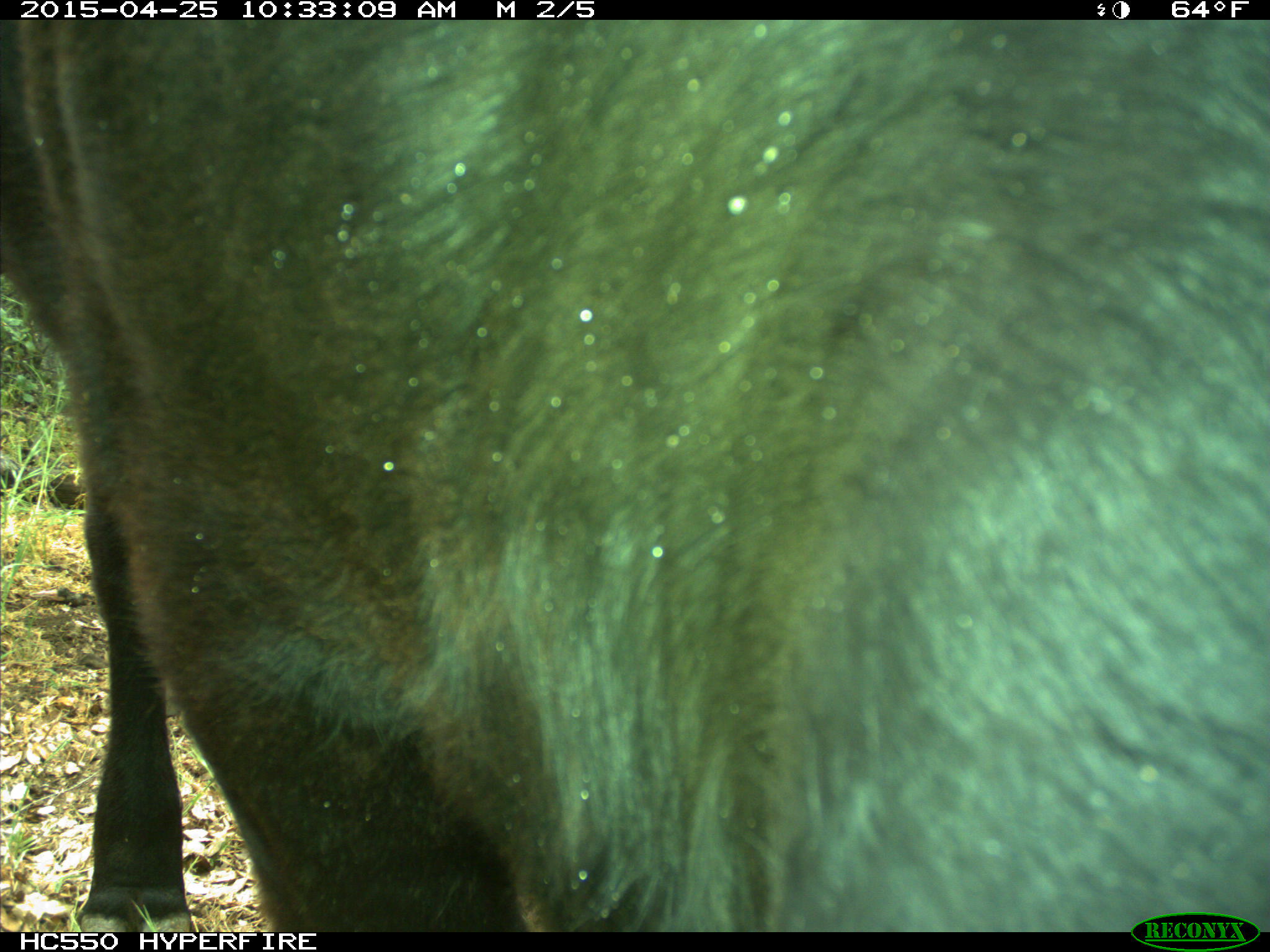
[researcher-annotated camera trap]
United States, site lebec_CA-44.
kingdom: Animalia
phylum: Chordata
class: Mammalia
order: Artiodactyla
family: Suidae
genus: Sus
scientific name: Sus scrofa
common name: wild boar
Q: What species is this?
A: Sus scrofa (wild boar).